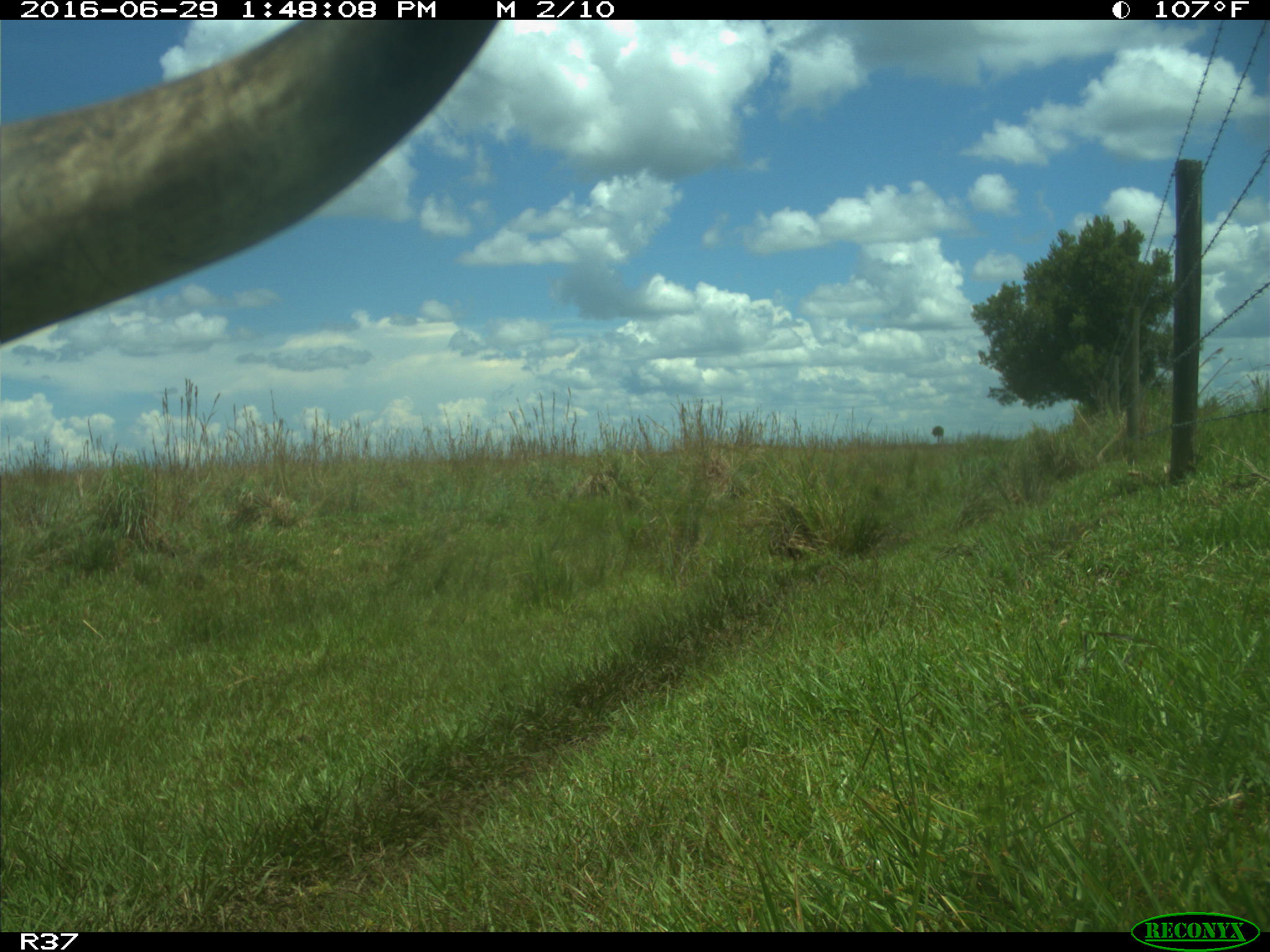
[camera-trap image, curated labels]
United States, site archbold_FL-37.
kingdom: Animalia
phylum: Chordata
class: Mammalia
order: Artiodactyla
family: Bovidae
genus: Bos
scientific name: Bos taurus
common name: domestic cow